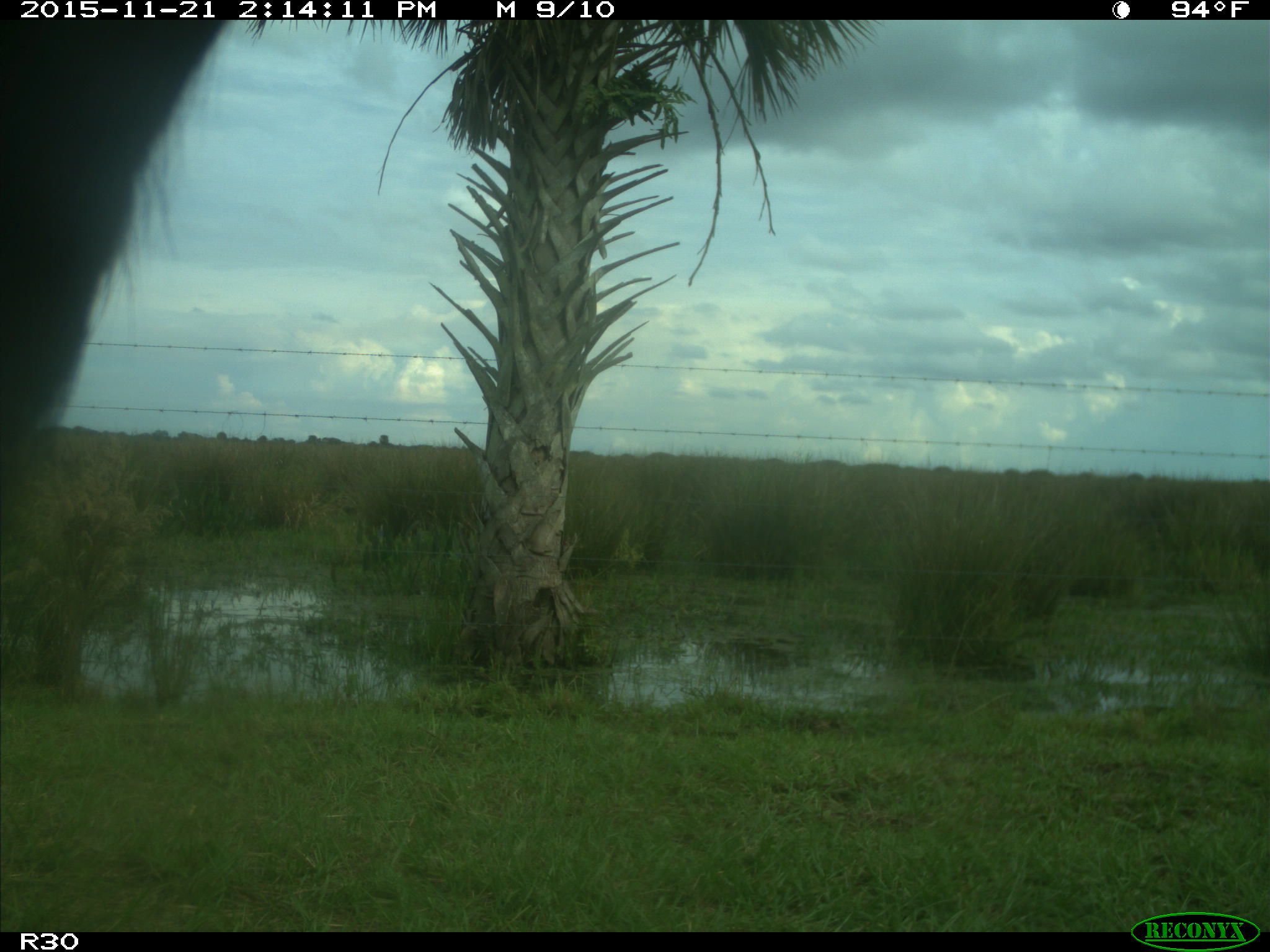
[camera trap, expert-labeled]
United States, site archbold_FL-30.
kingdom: Animalia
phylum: Chordata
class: Mammalia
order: Artiodactyla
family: Bovidae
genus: Bos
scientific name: Bos taurus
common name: domestic cow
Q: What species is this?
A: Bos taurus (domestic cow).